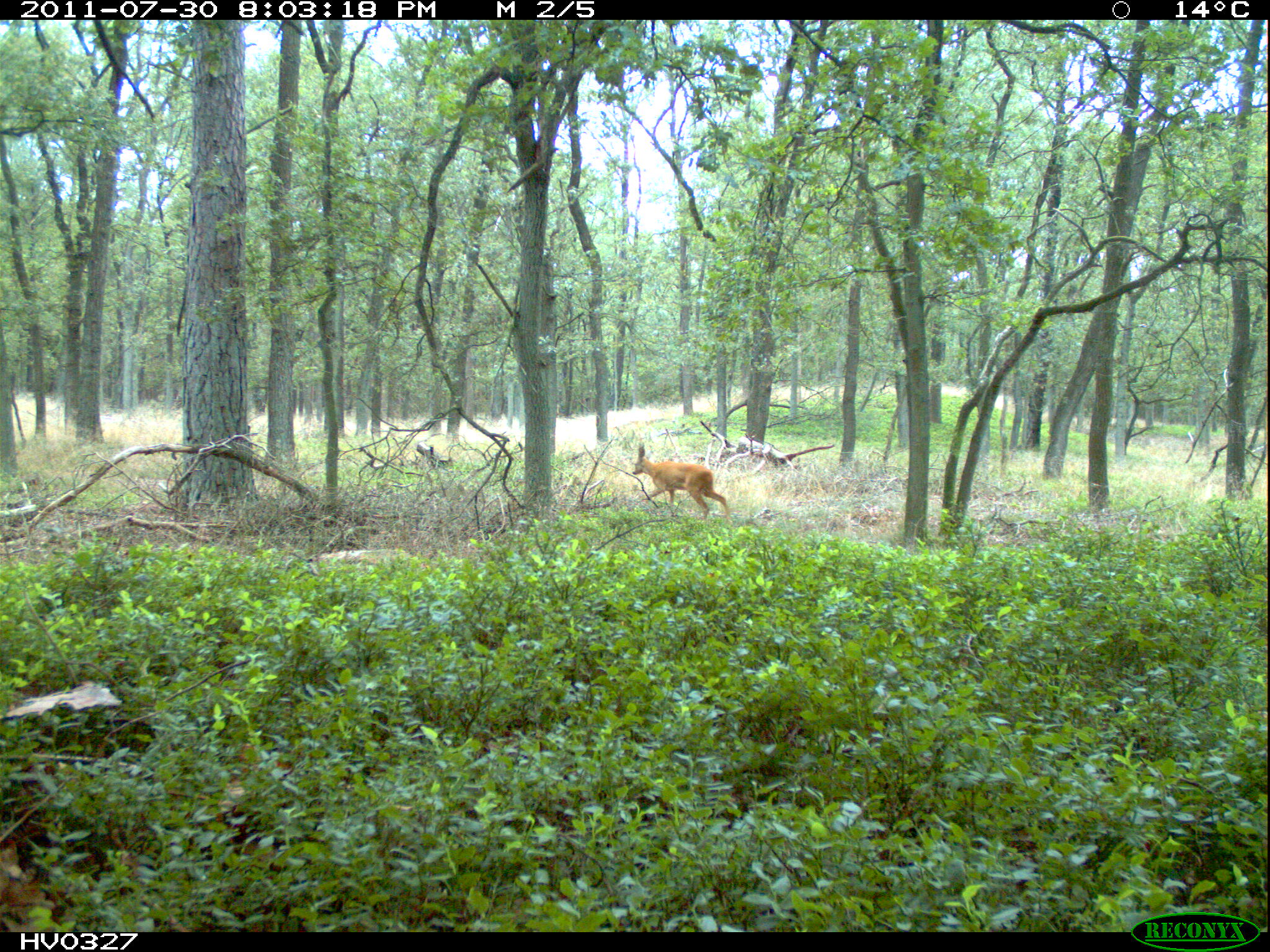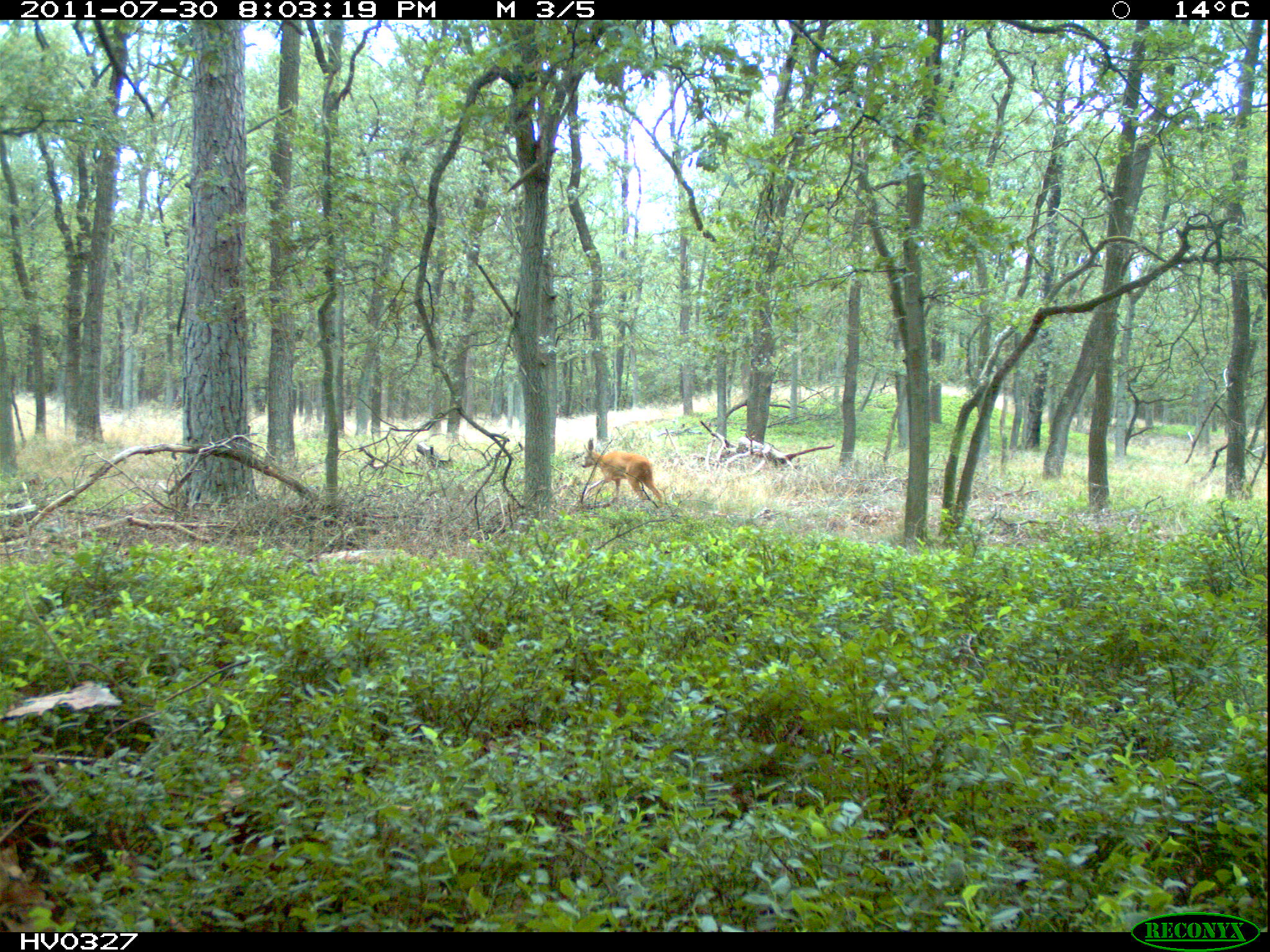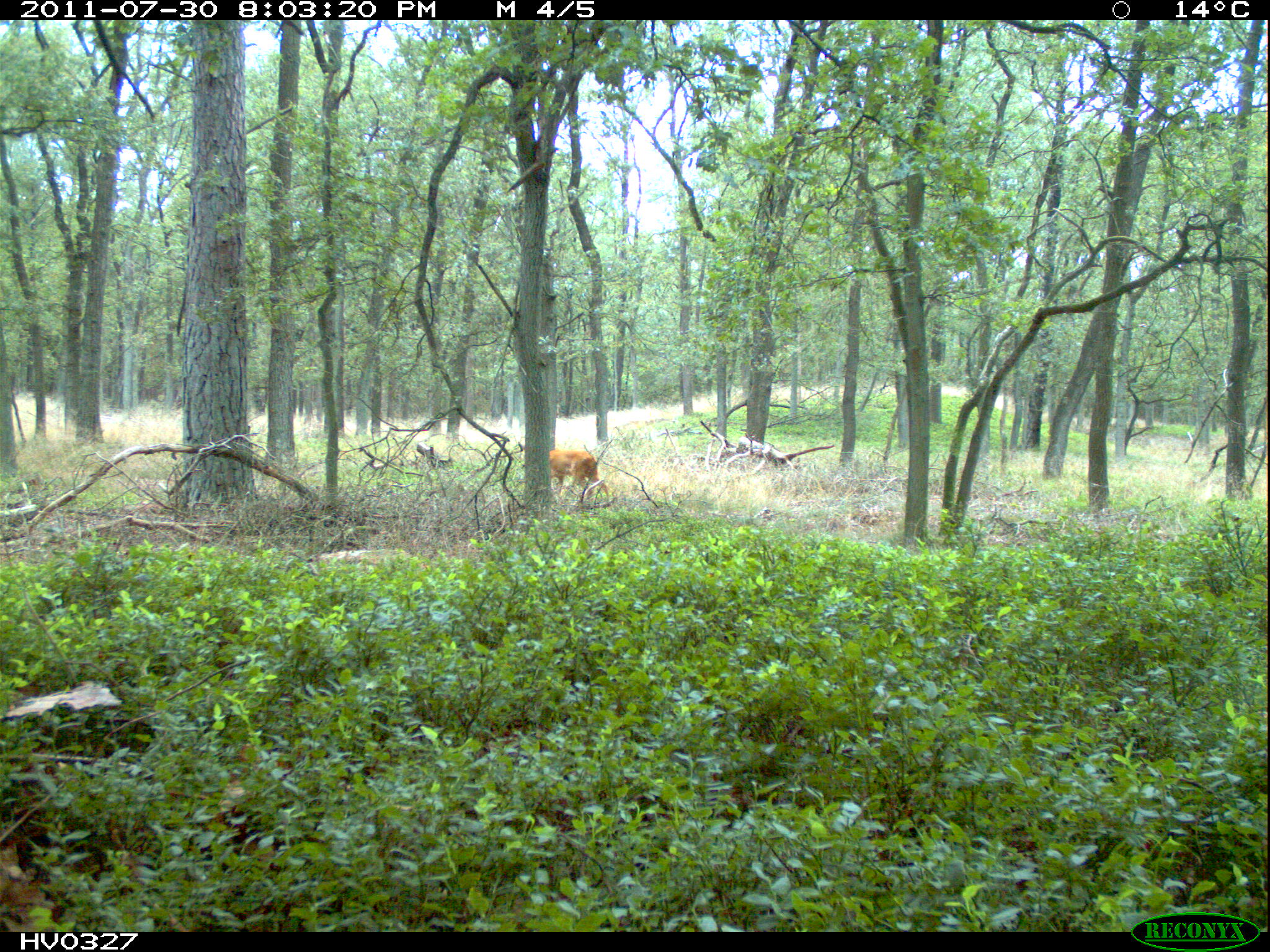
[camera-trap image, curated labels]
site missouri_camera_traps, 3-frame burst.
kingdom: Animalia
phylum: Chordata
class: Mammalia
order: Artiodactyla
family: Cervidae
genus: Capreolus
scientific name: Capreolus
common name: roe deer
Roe deer (Capreolus). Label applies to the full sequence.